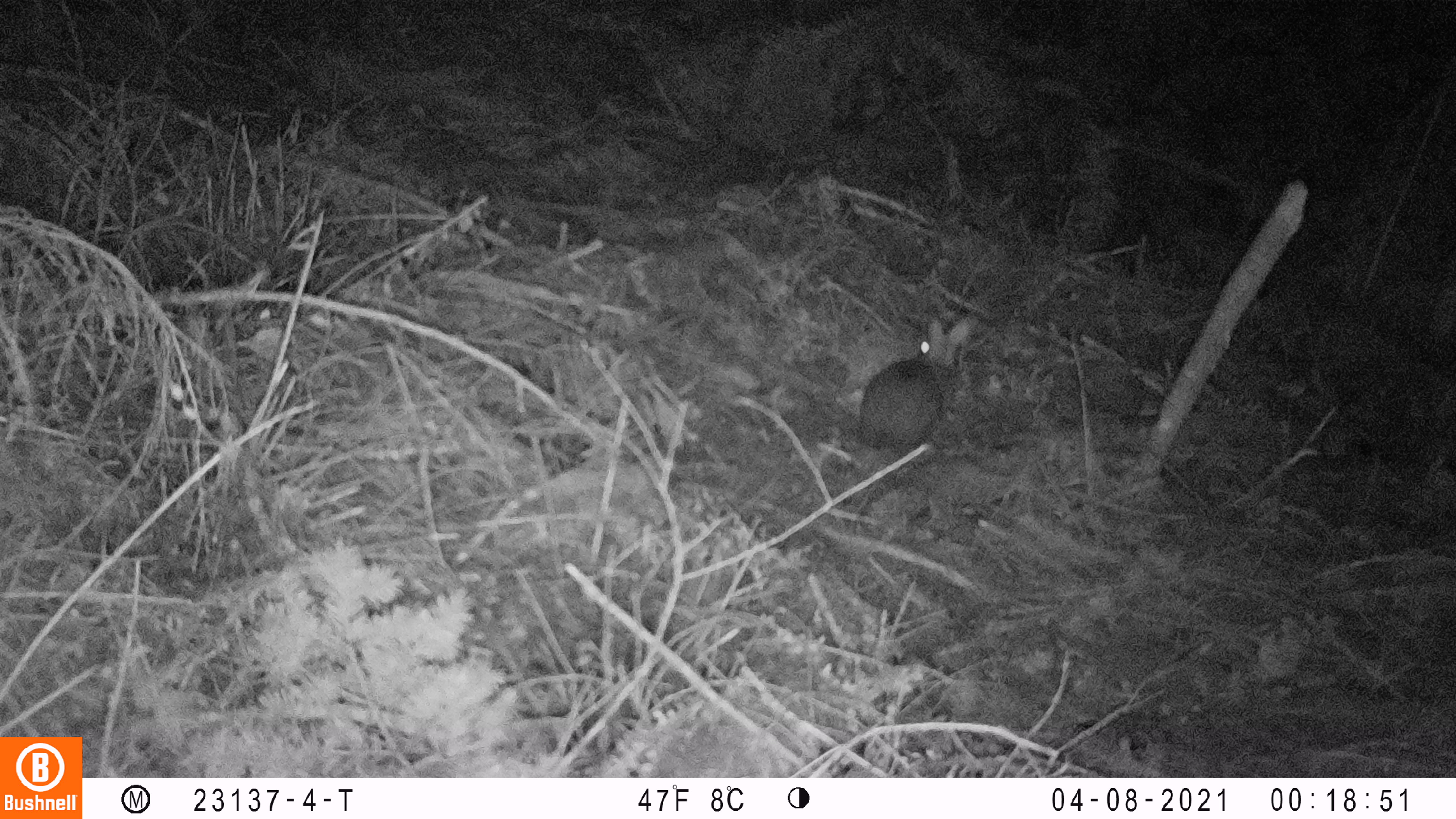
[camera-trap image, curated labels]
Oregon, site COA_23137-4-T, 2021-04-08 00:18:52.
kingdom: Animalia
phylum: Chordata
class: Mammalia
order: Lagomorpha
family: Leporidae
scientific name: Leporidae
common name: hares and rabbits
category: leporidae family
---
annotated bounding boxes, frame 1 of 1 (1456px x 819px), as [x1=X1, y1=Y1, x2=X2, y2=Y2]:
leporidae family: [x1=858, y1=314, x2=981, y2=449]